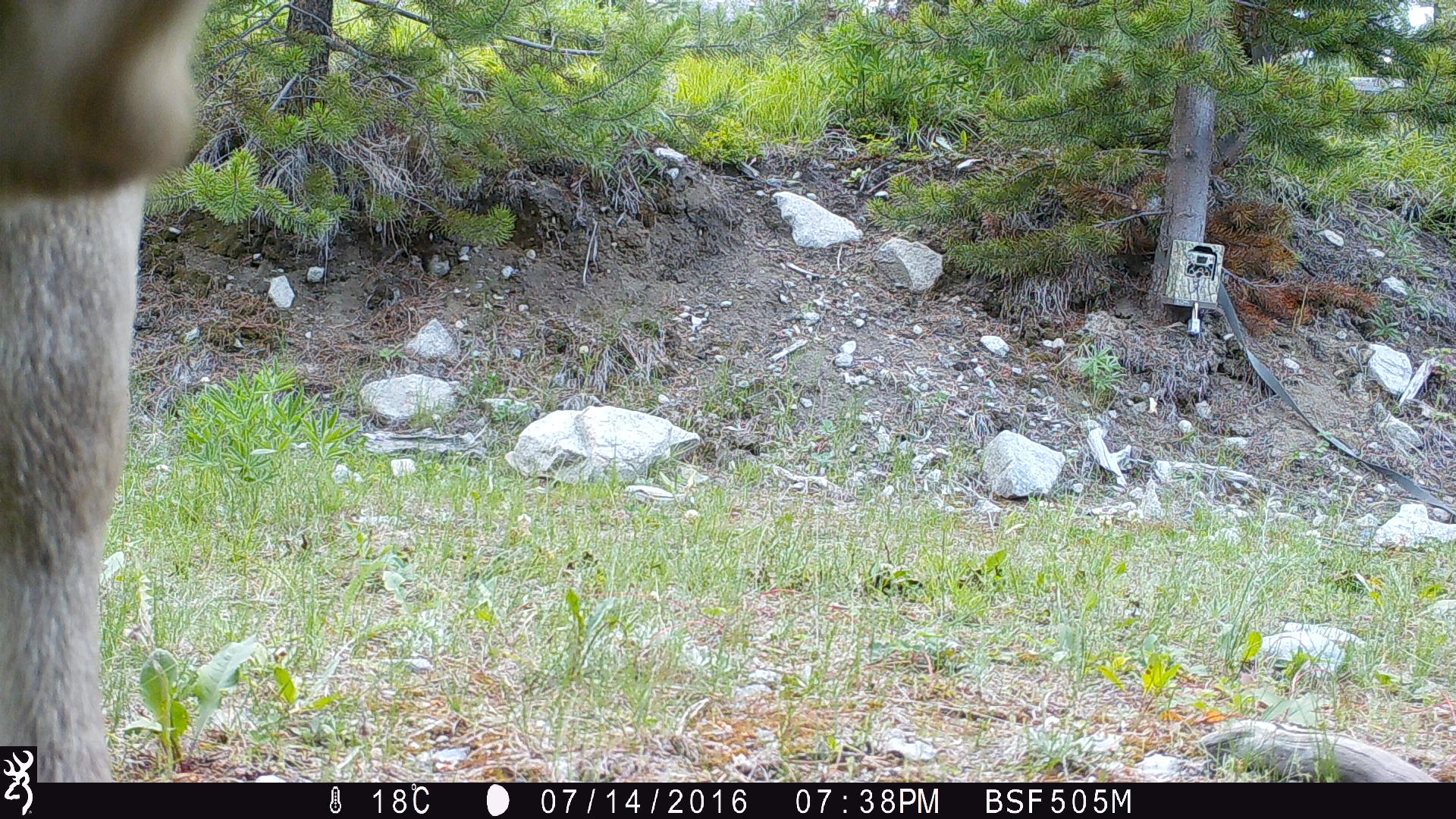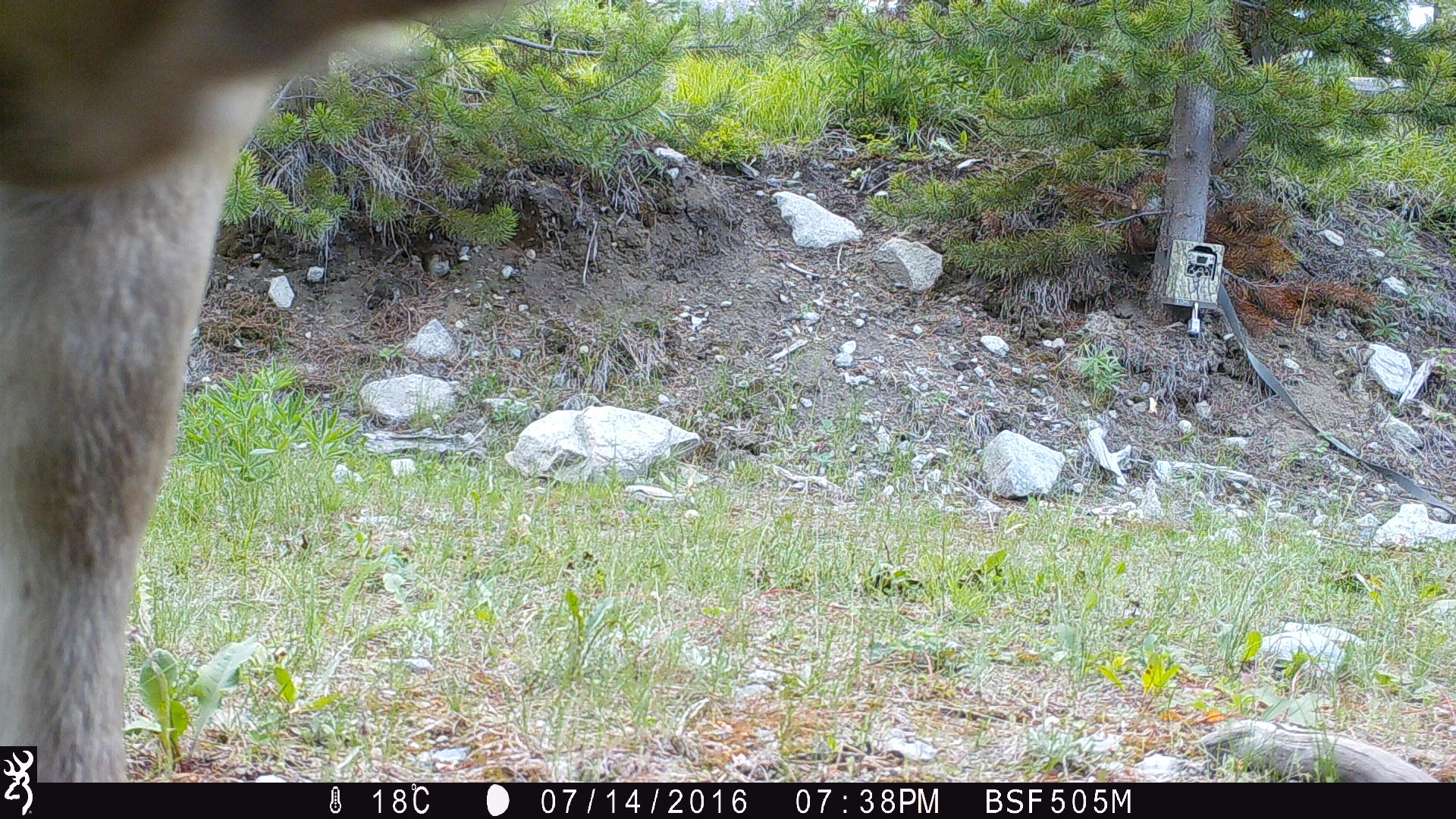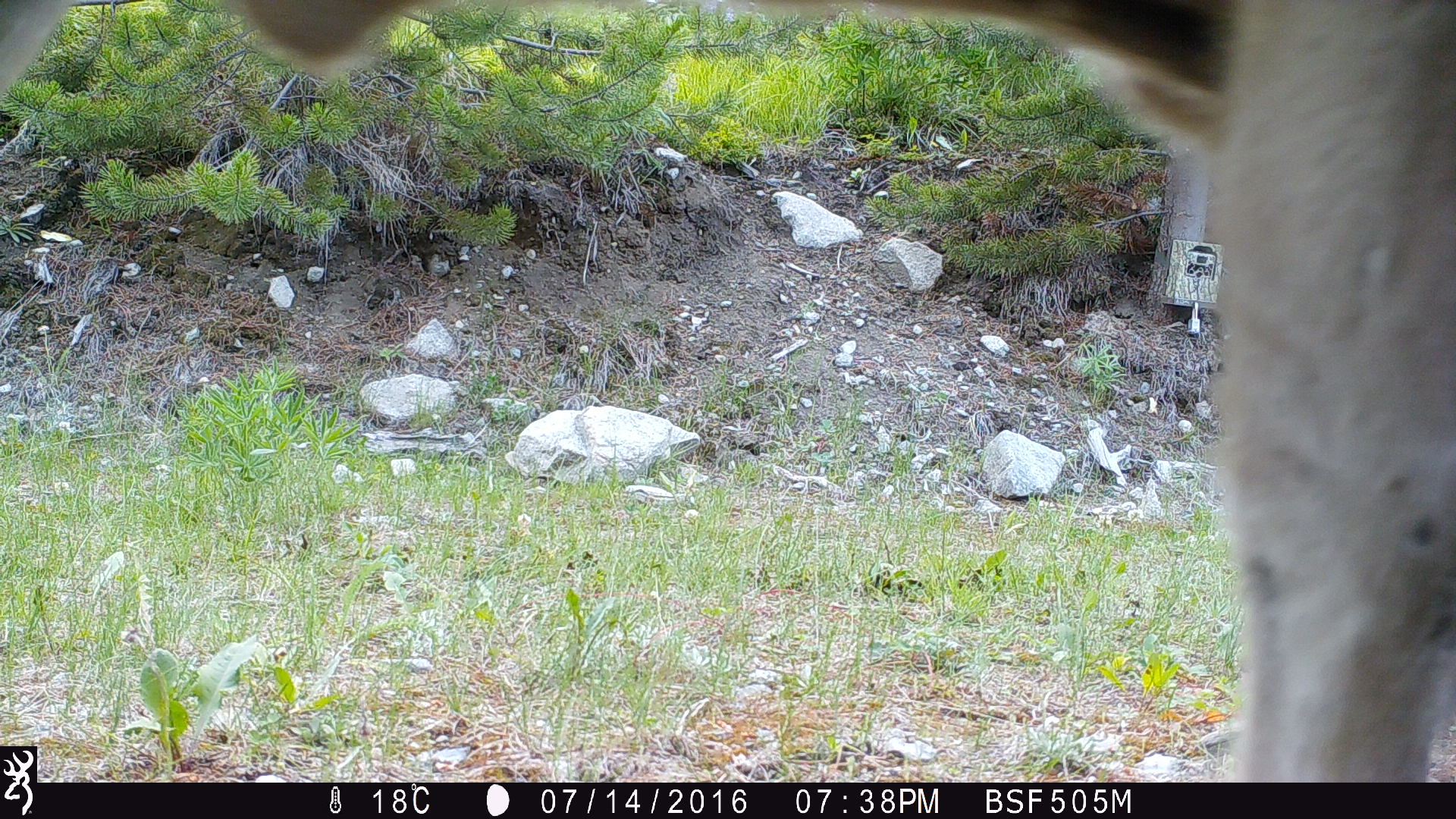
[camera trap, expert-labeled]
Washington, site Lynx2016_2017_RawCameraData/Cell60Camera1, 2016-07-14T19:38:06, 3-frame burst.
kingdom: Animalia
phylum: Chordata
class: Mammalia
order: Artiodactyla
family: Bovidae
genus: Bos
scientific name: Bos taurus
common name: domestic cattle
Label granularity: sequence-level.